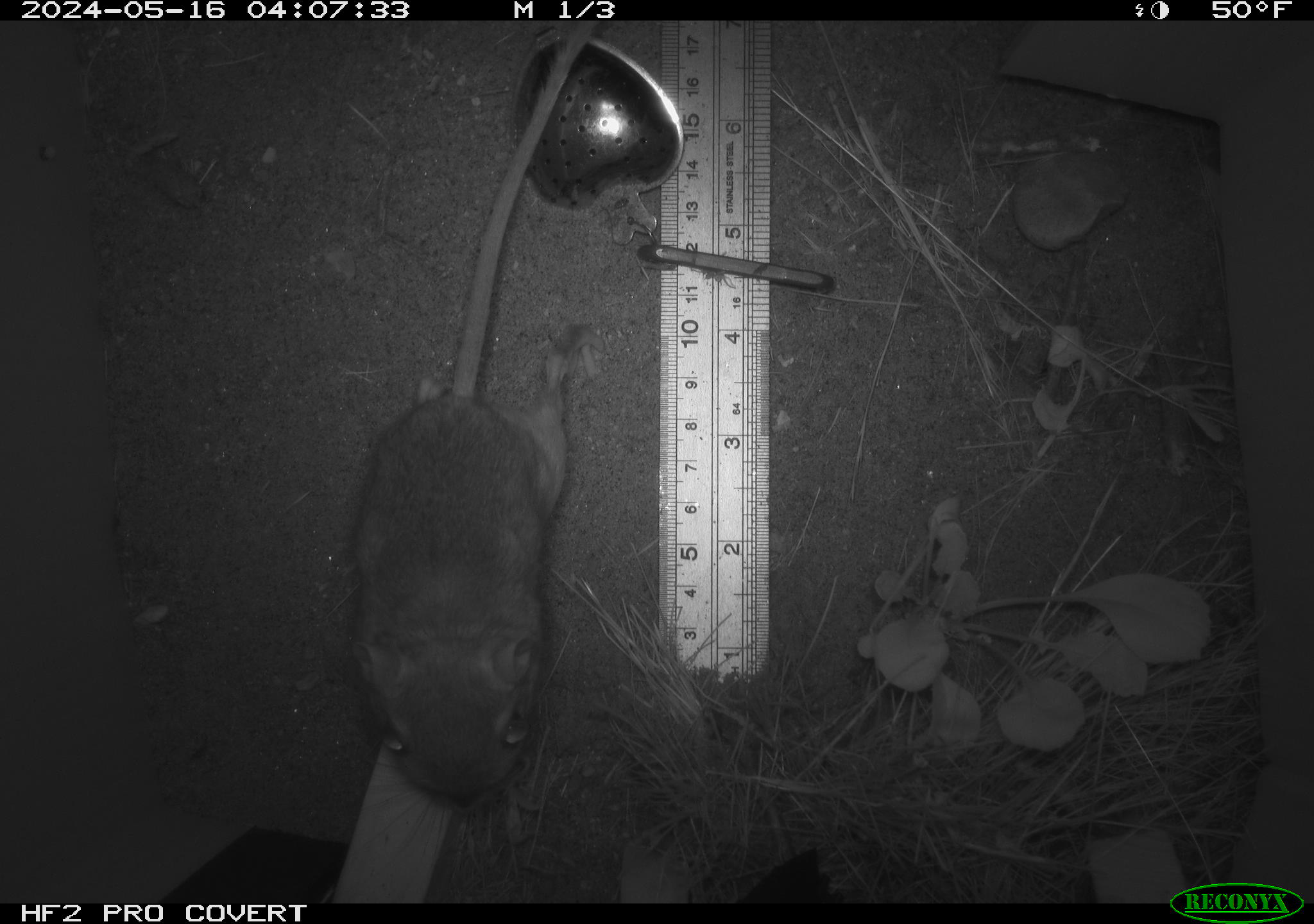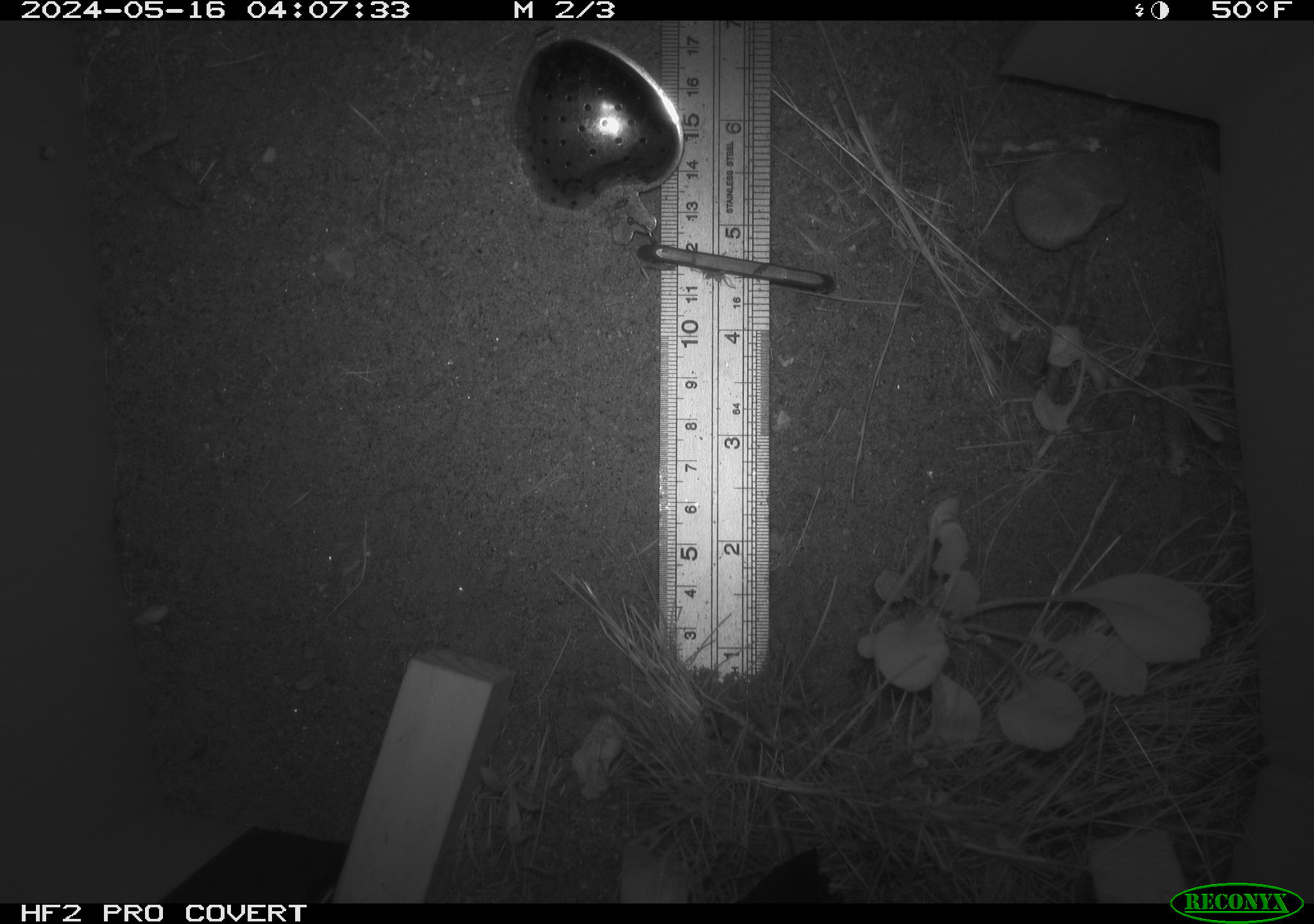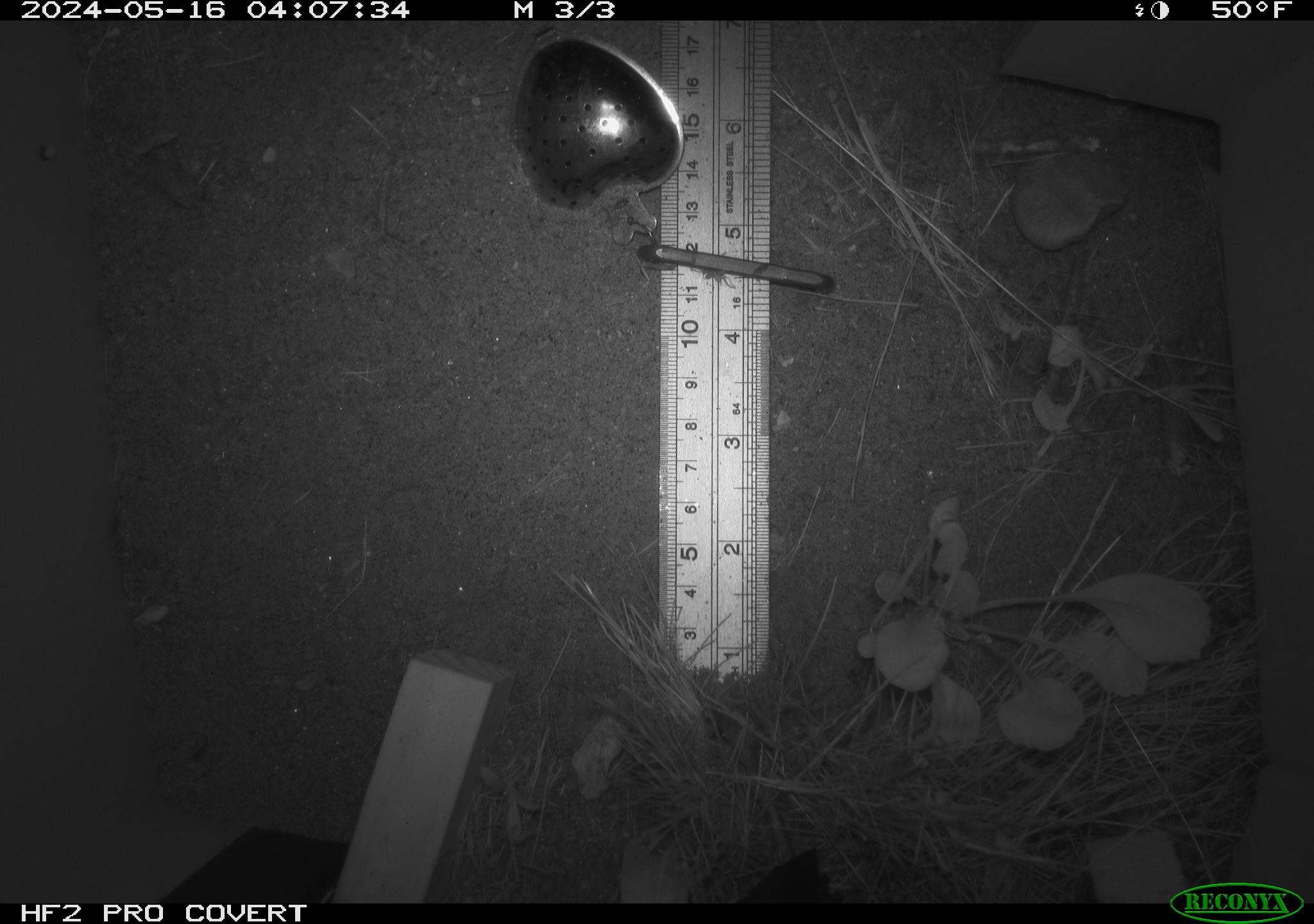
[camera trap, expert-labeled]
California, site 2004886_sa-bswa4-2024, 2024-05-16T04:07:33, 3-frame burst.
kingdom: Animalia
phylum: Chordata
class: Mammalia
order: Rodentia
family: Heteromyidae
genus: Dipodomys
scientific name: Dipodomys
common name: kangaroo rats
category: dipodomys species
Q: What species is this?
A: Dipodomys species (kangaroo rats) (Dipodomys).